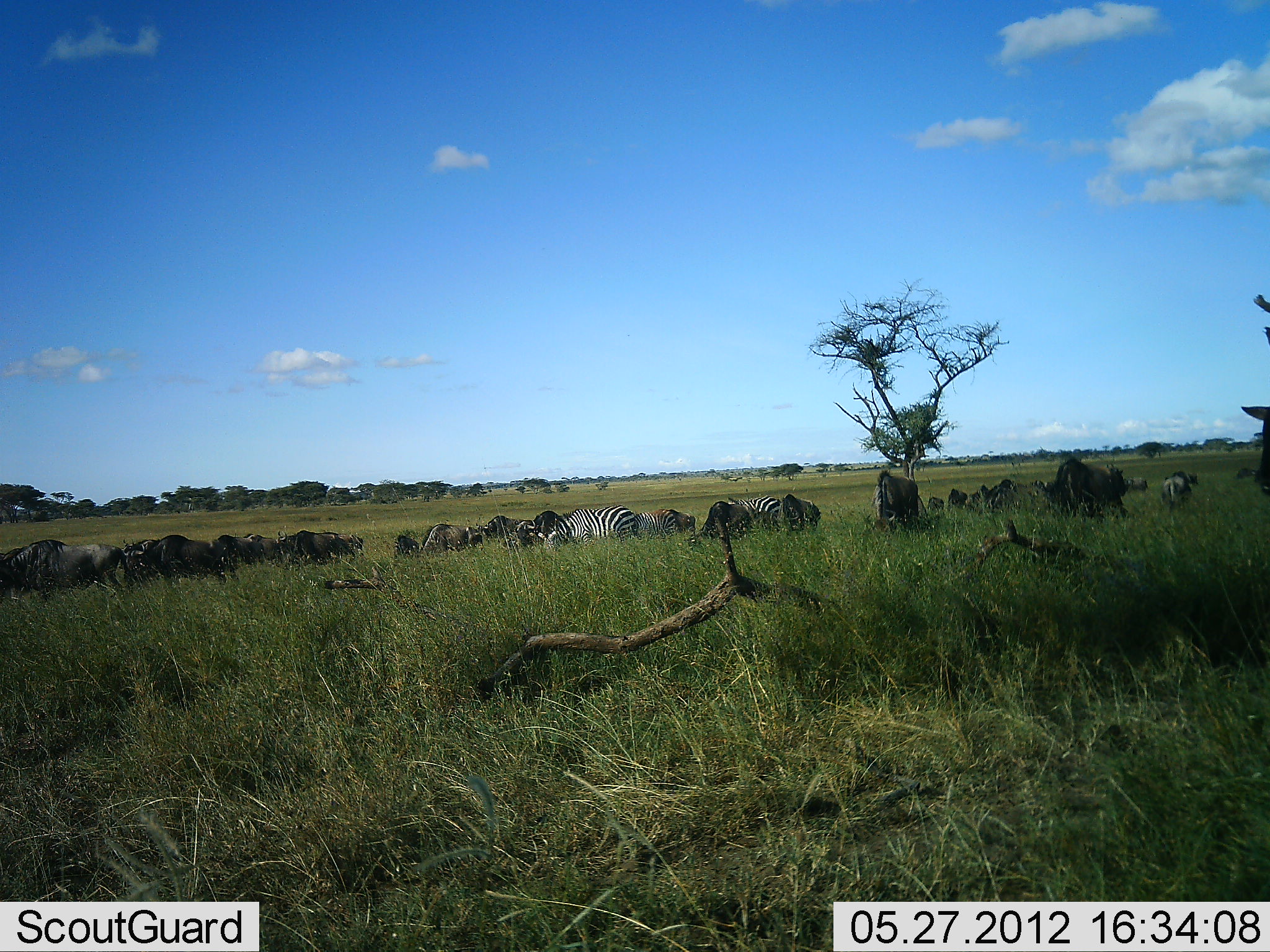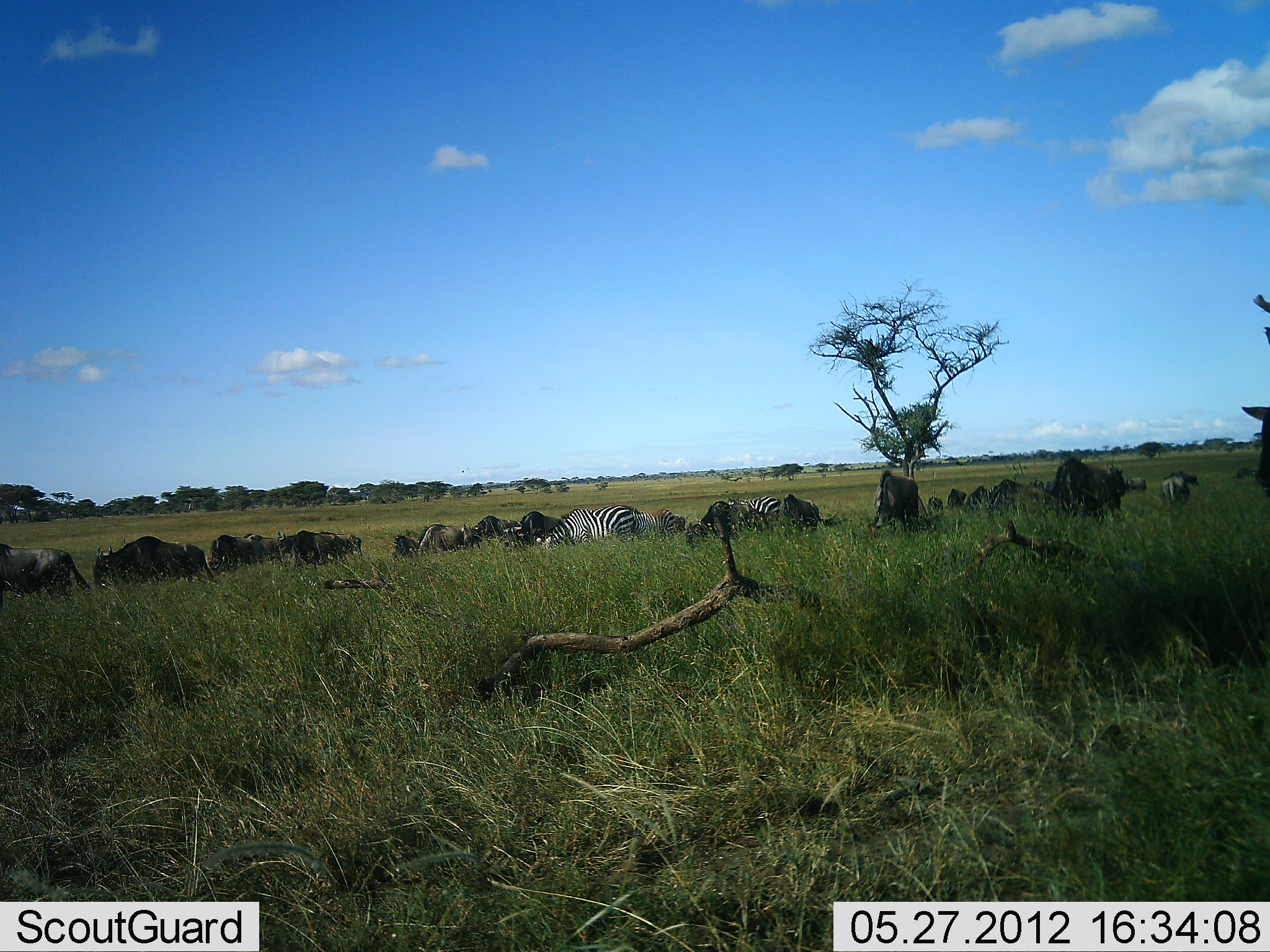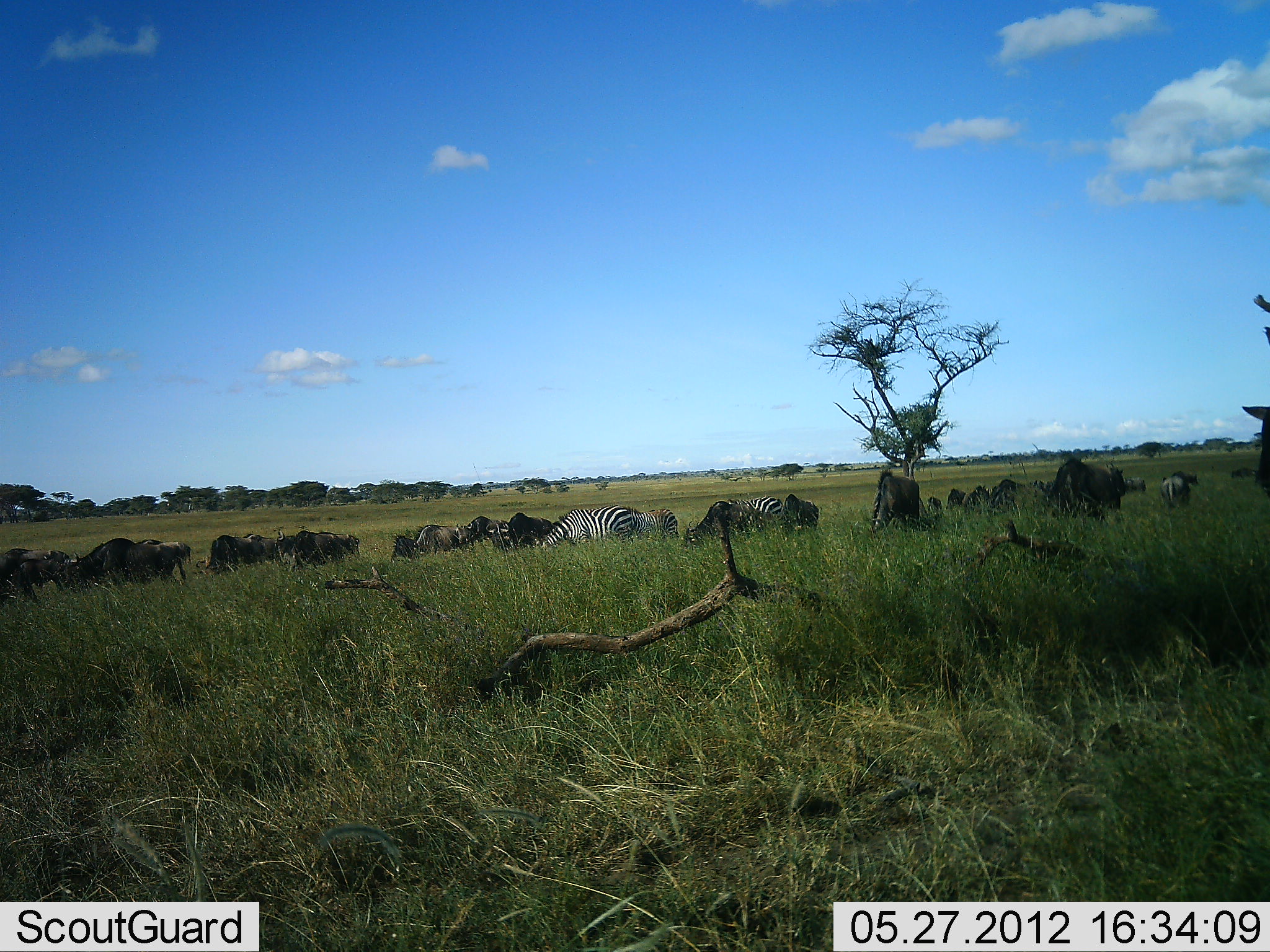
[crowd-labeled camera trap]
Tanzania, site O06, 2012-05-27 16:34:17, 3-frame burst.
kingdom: Animalia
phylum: Chordata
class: Mammalia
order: Artiodactyla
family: Bovidae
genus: Connochaetes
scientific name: Connochaetes taurinus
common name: blue wildebeest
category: wildebeest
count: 11-50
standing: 48%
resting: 4%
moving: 41%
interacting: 0%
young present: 0%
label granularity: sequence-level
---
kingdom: Animalia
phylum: Chordata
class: Mammalia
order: Perissodactyla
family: Equidae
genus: Equus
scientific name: Equus quagga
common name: plains zebra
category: zebra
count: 3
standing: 28%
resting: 3%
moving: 7%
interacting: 0%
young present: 0%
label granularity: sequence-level